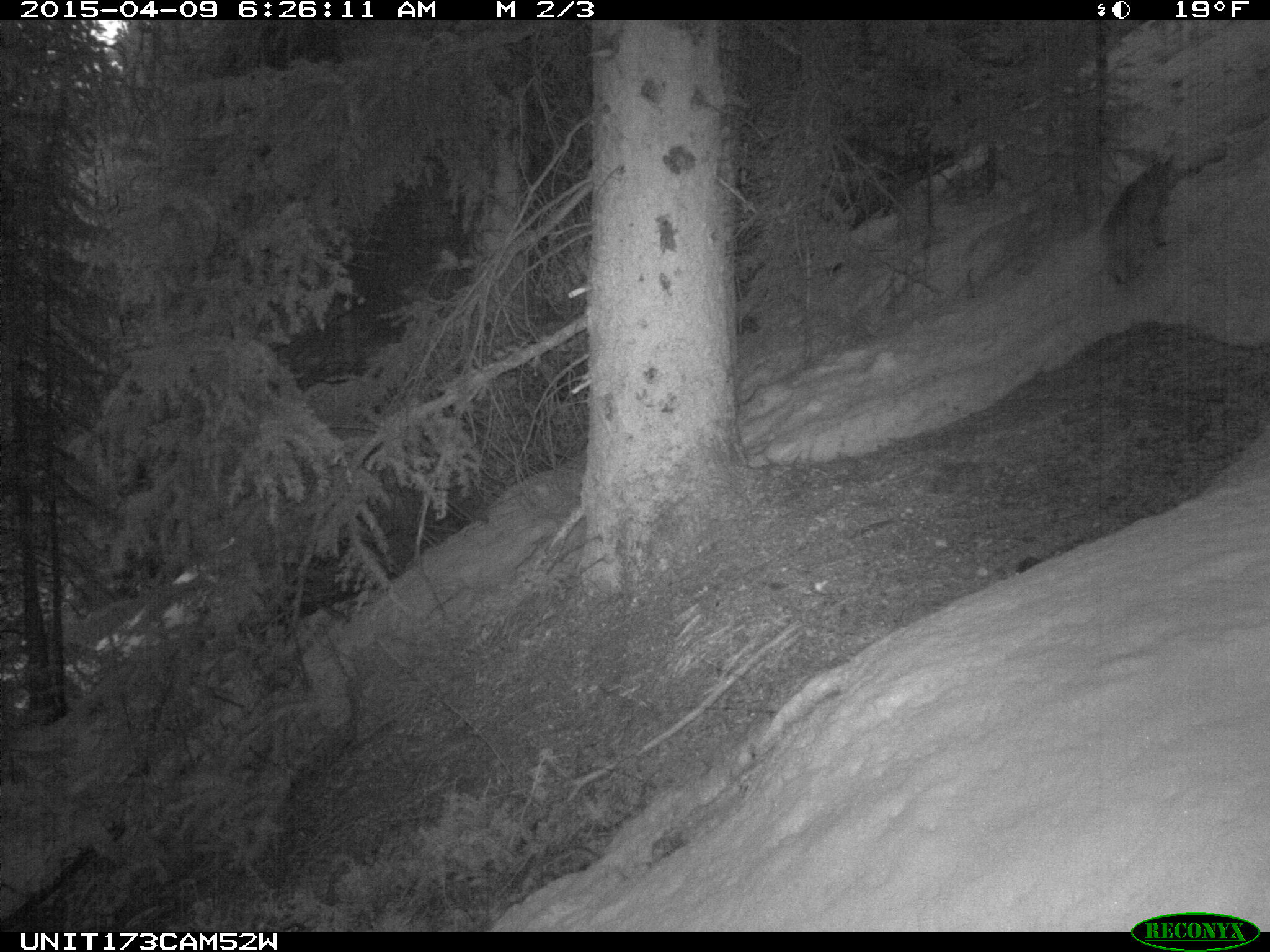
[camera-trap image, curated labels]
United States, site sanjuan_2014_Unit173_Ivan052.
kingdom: Animalia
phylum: Chordata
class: Mammalia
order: Carnivora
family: Felidae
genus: Lynx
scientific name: Lynx rufus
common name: bobcat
Lynx rufus (bobcat).